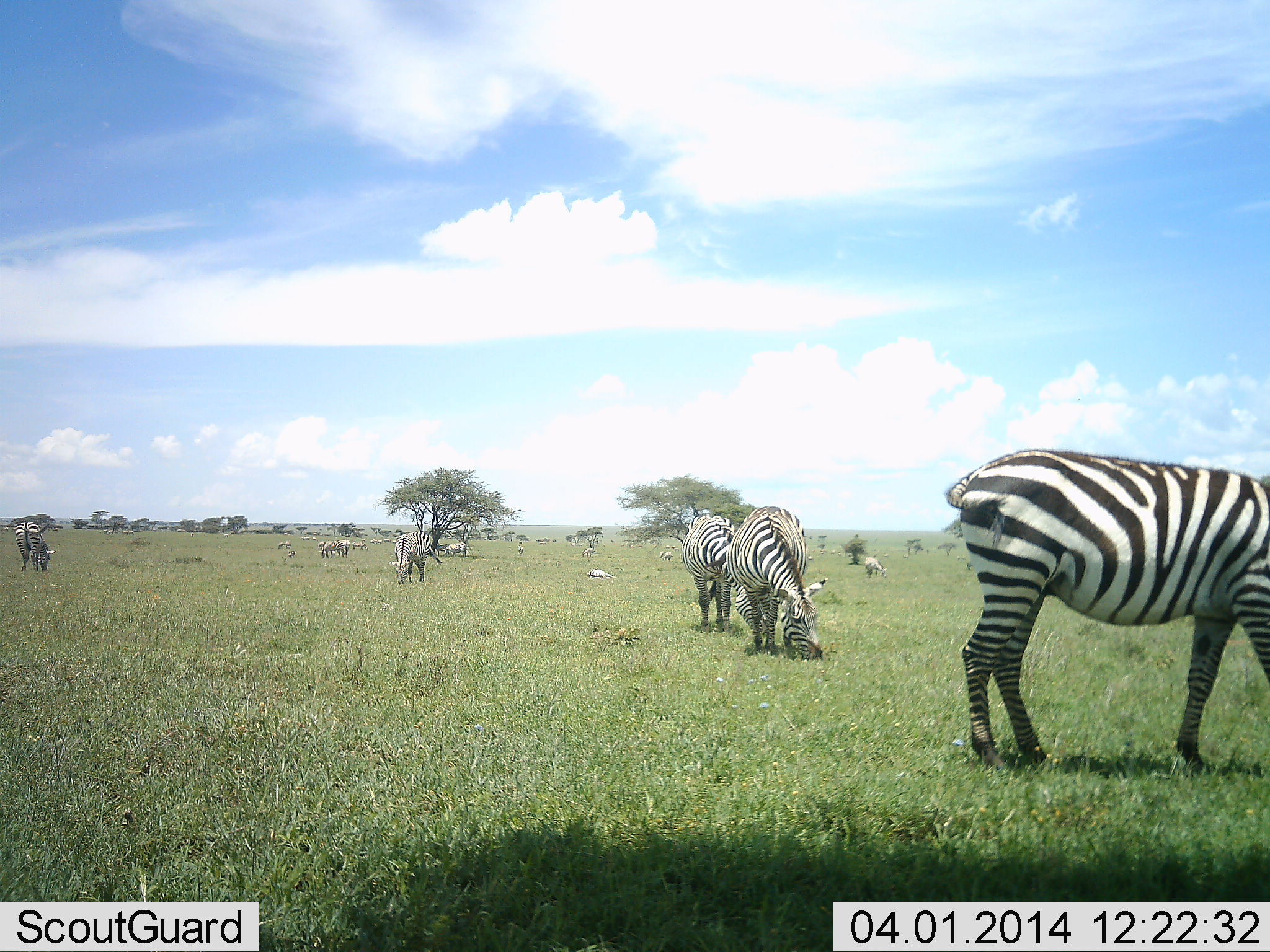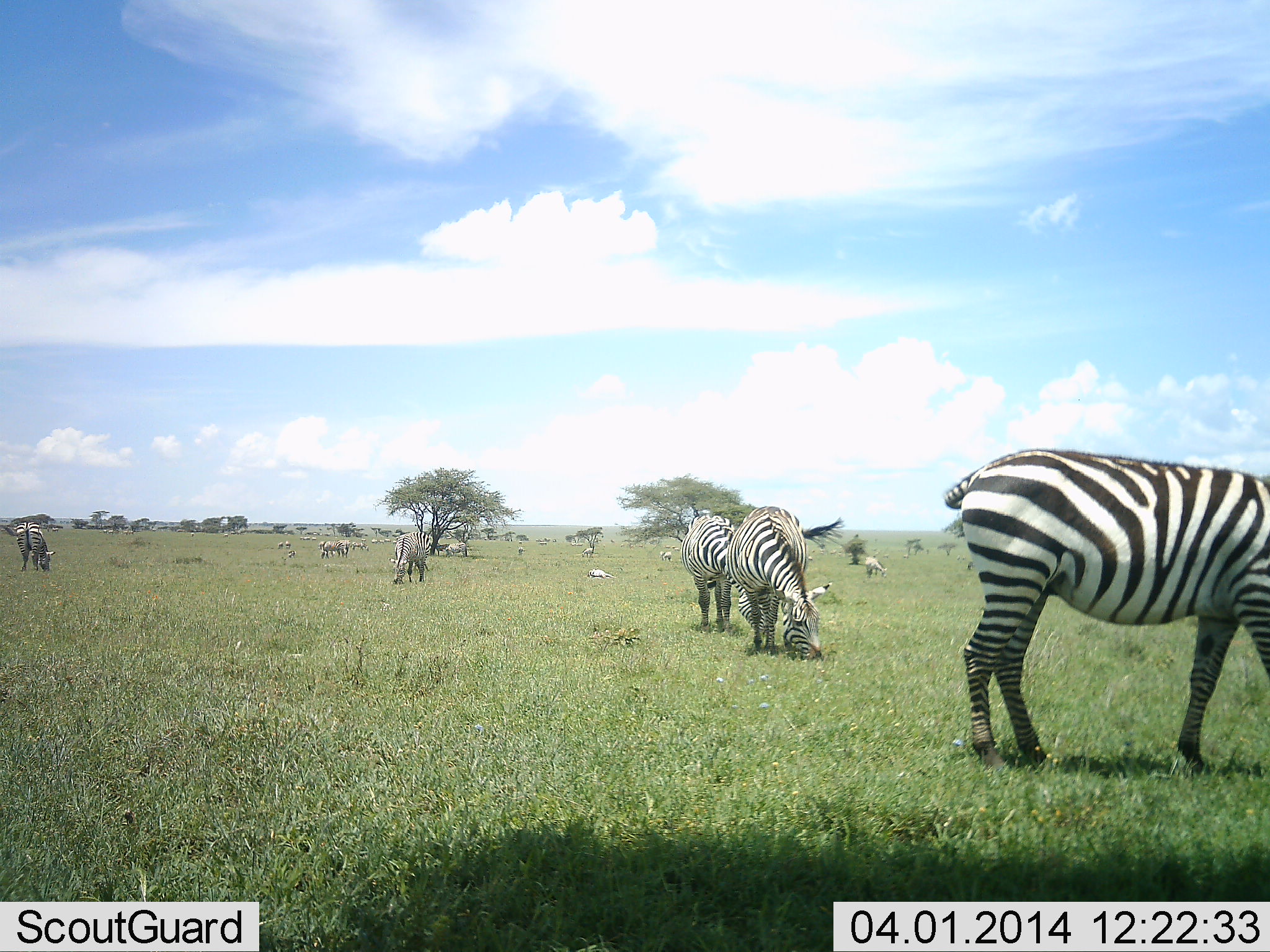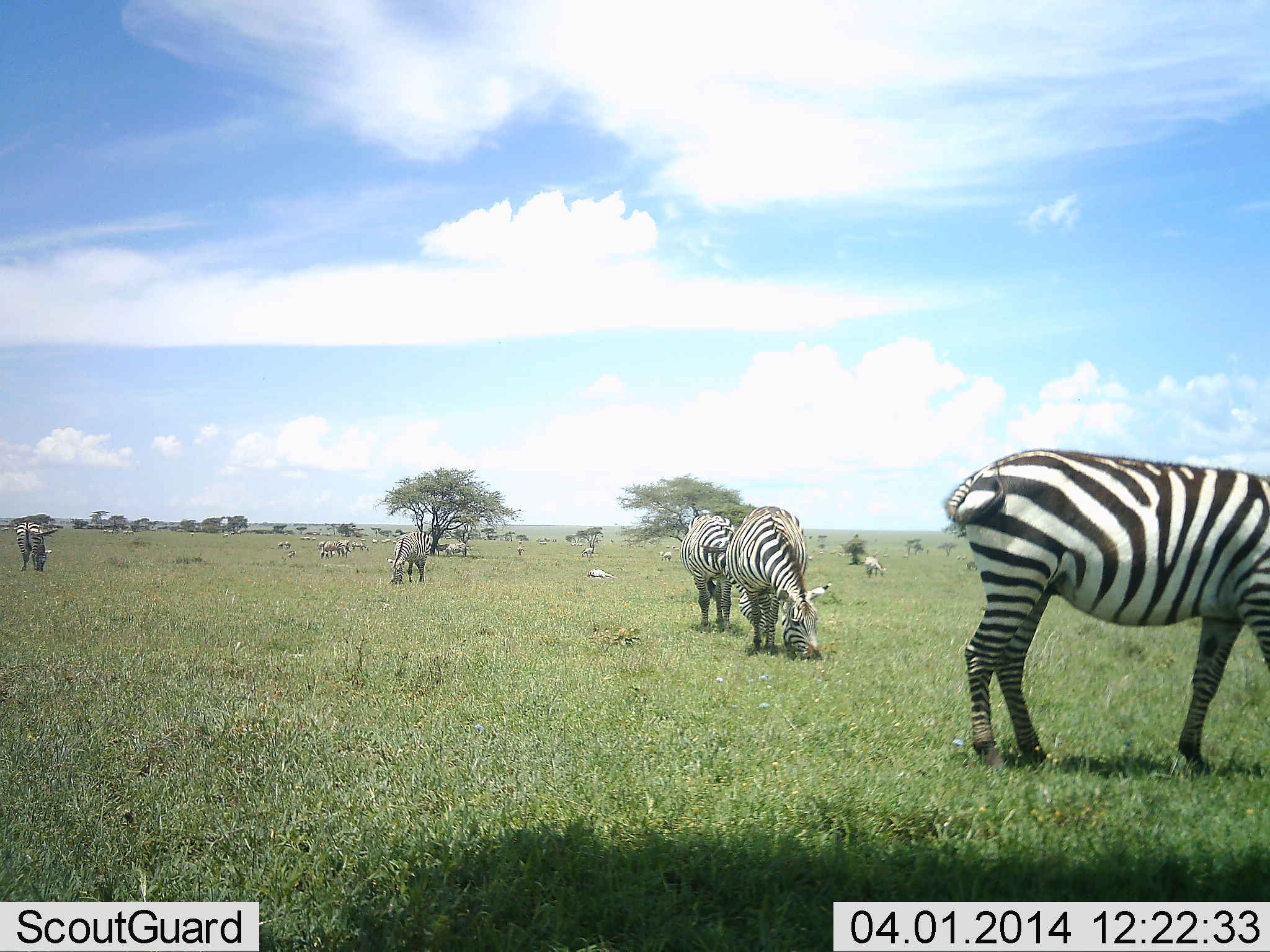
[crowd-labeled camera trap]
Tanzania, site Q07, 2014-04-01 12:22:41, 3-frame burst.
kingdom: Animalia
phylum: Chordata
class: Mammalia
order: Perissodactyla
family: Equidae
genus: Equus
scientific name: Equus quagga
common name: plains zebra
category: zebra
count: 11-50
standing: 60%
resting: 20%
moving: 20%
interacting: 0%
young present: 10%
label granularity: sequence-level